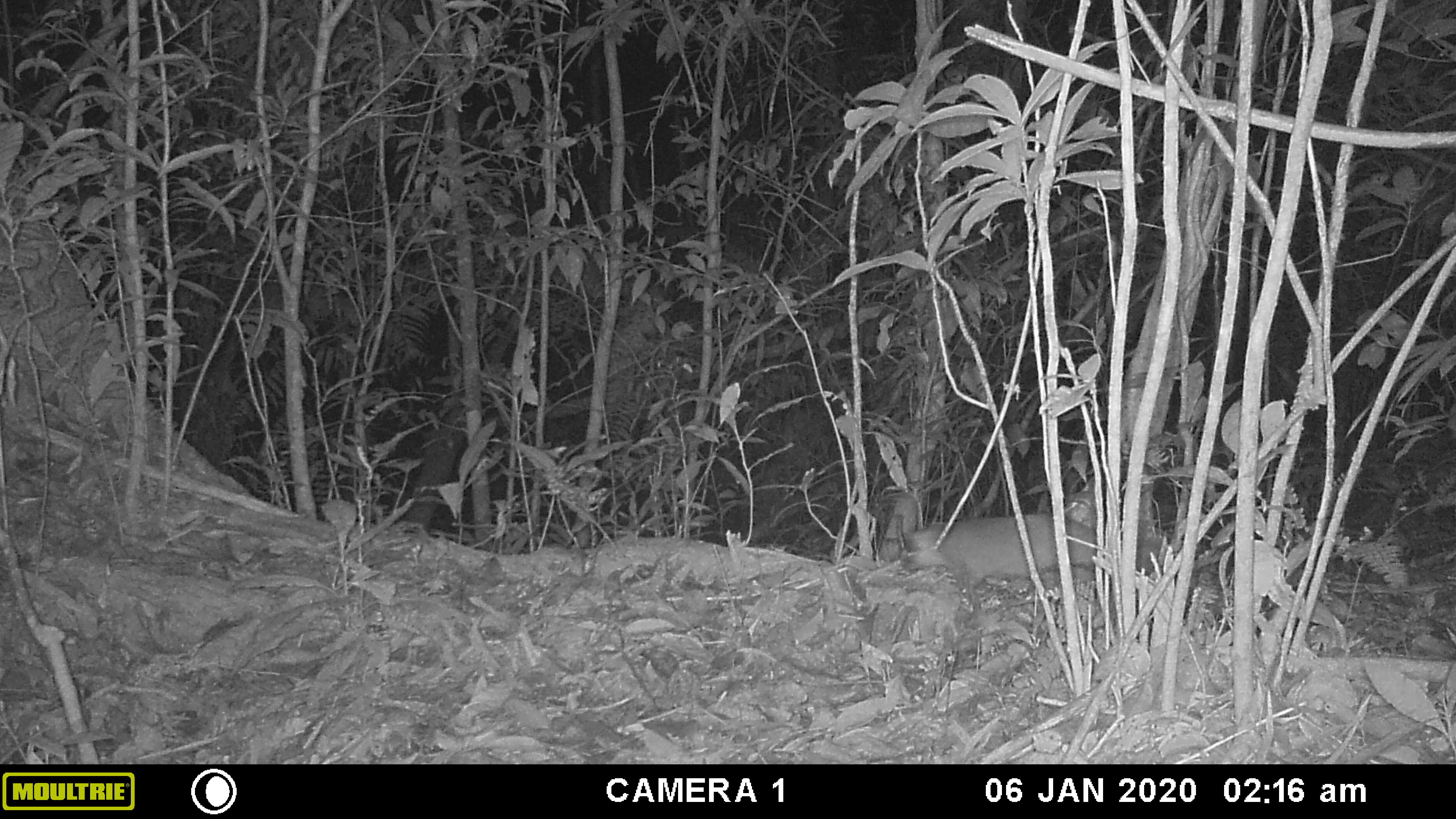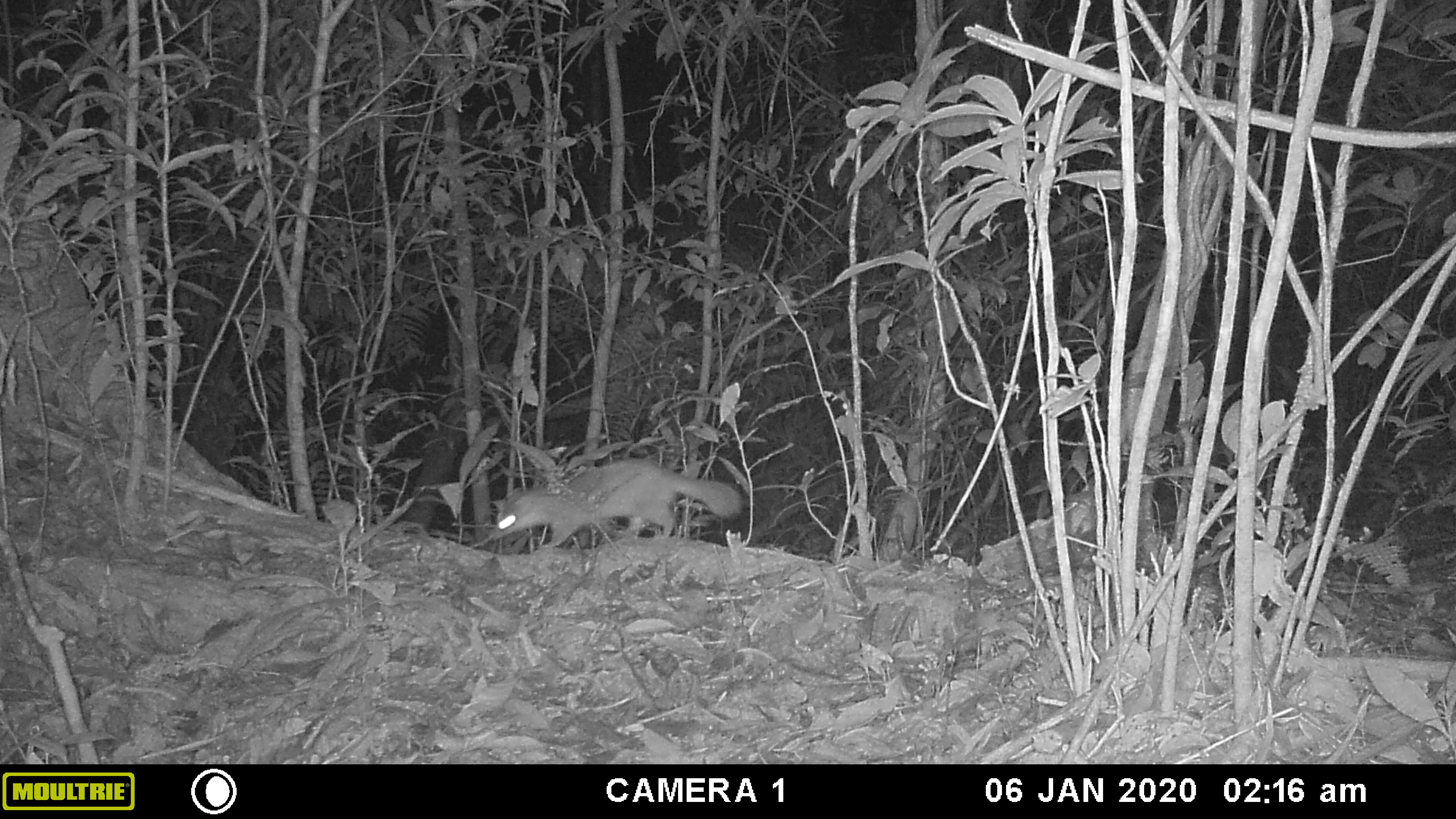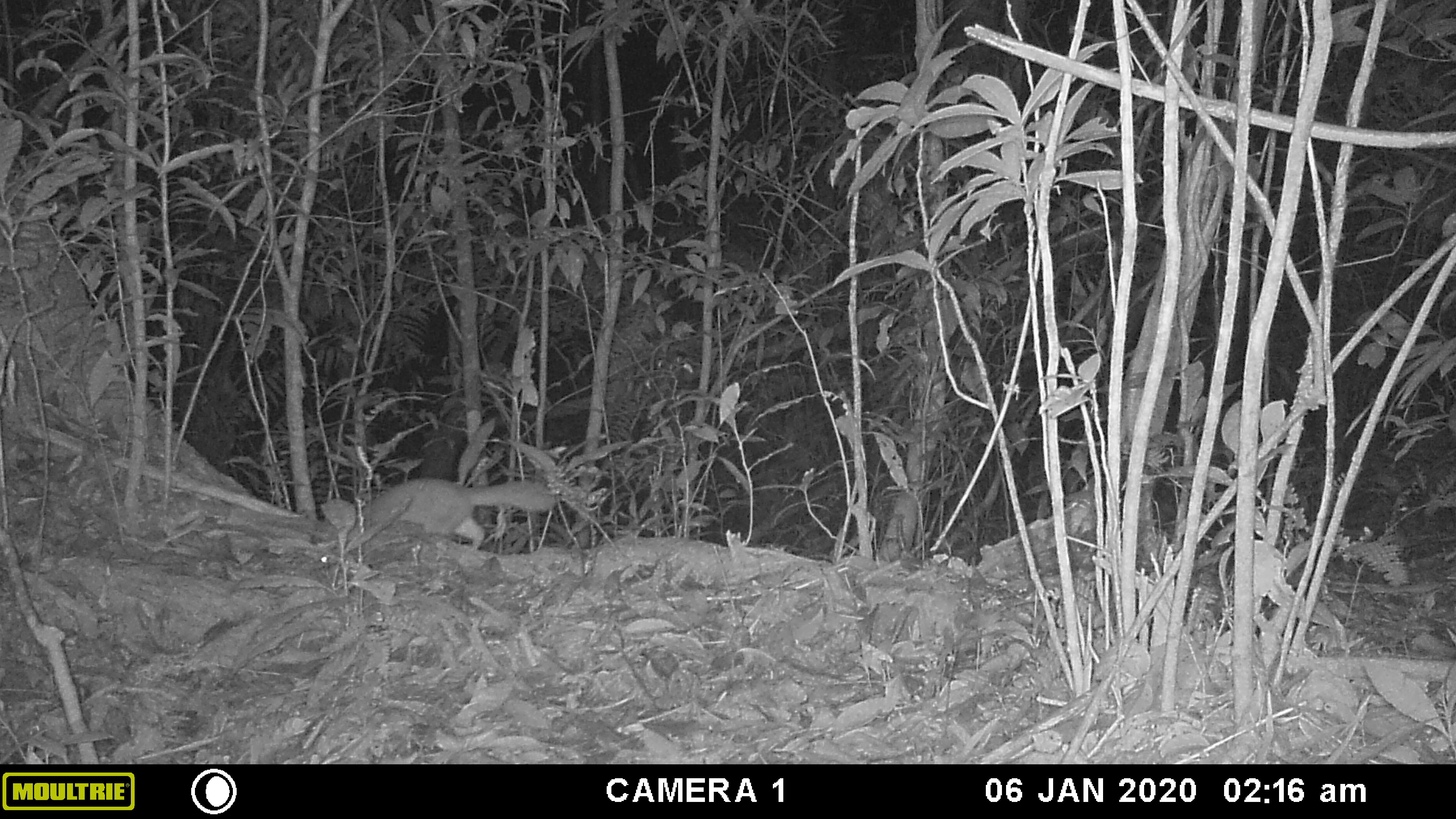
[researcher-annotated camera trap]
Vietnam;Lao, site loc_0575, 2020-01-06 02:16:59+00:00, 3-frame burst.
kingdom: Animalia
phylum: Chordata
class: Mammalia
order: Carnivora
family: Mustelidae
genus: Melogale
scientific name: Melogale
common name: ferret badger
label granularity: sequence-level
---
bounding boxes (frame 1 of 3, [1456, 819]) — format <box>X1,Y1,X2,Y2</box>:
ferret badger: <box>900,513,1162,593</box>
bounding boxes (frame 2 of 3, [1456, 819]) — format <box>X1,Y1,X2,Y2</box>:
ferret badger: <box>491,458,747,548</box>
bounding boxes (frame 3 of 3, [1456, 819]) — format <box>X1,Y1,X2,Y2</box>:
ferret badger: <box>350,478,564,550</box>